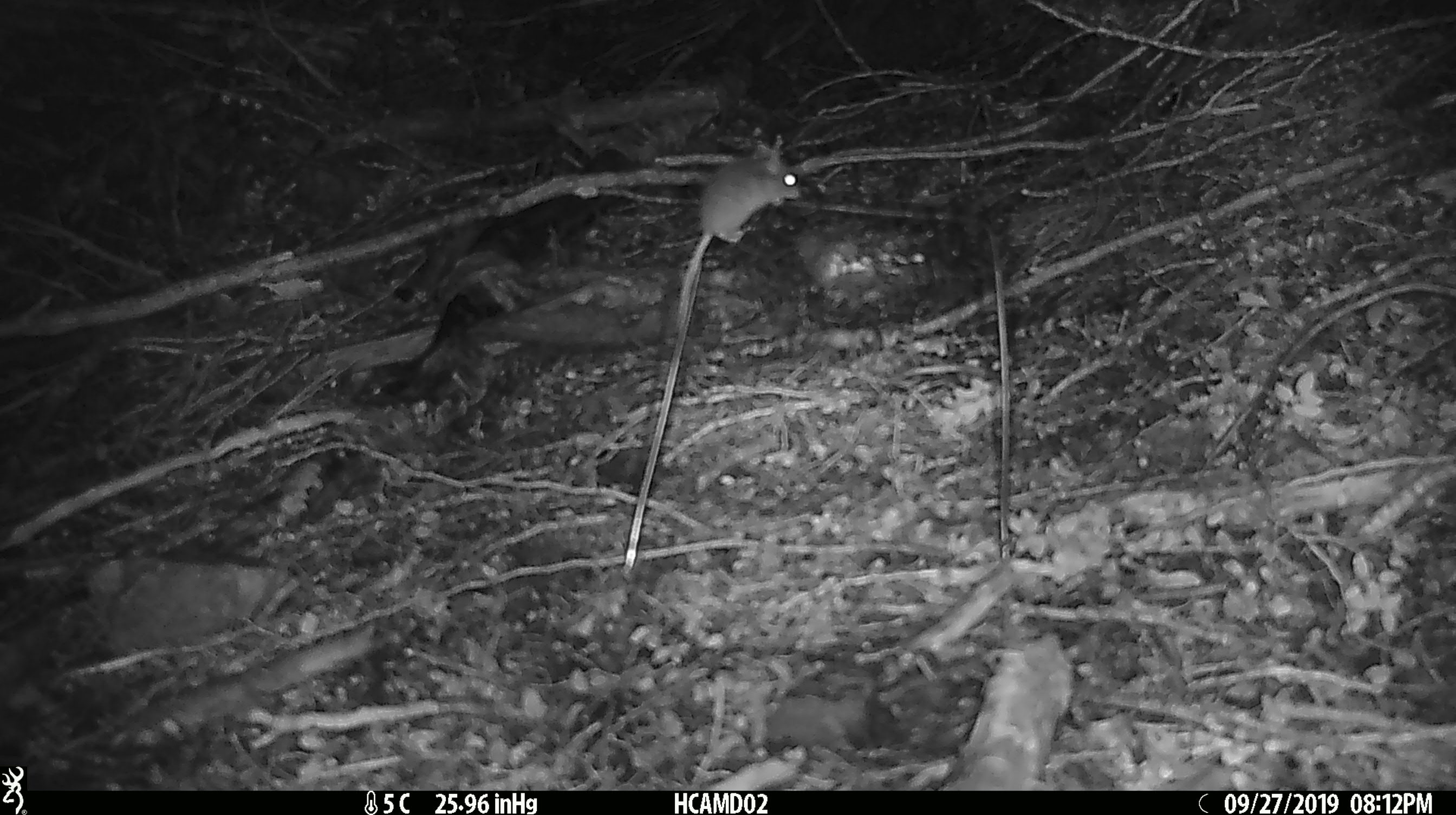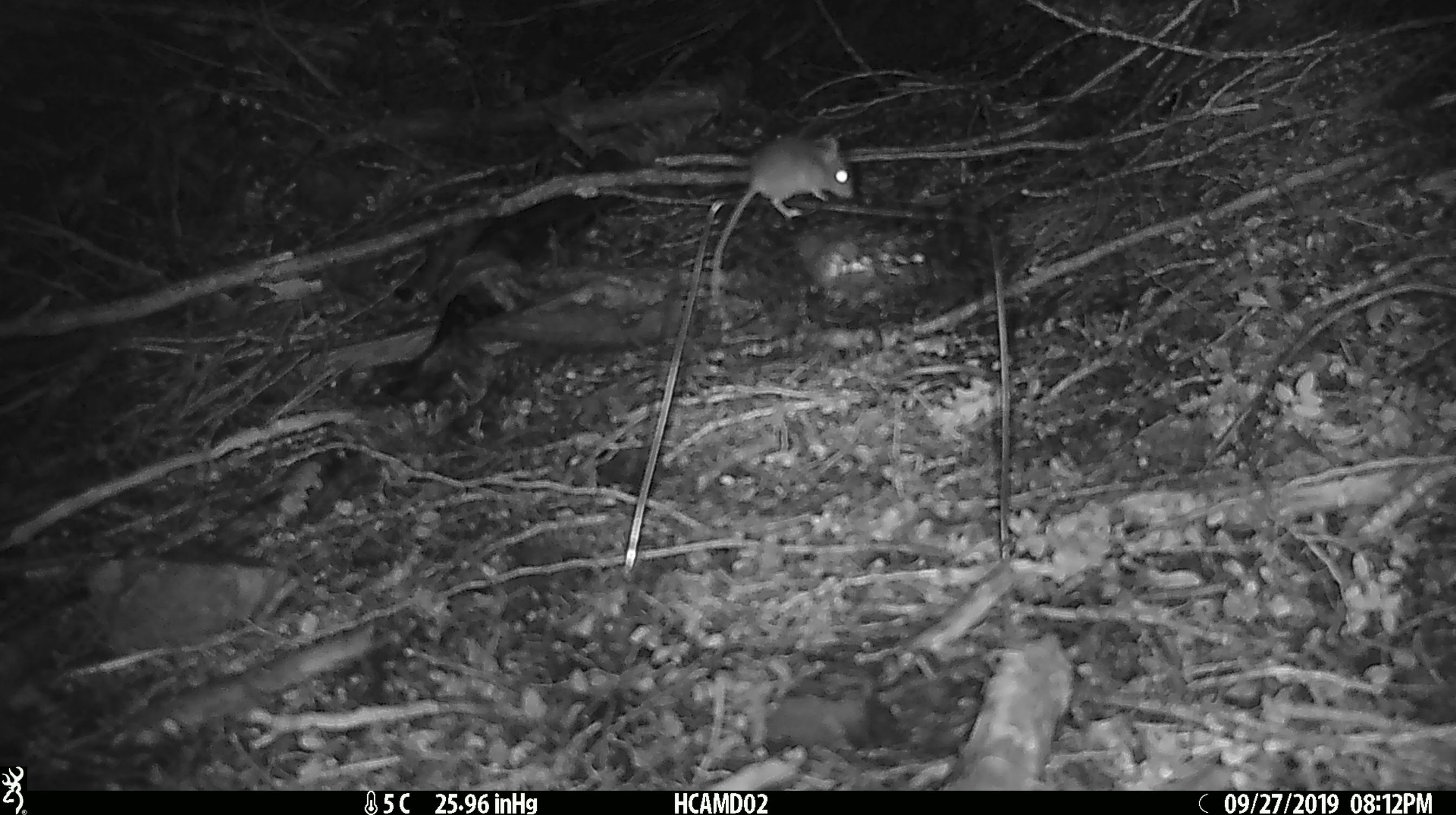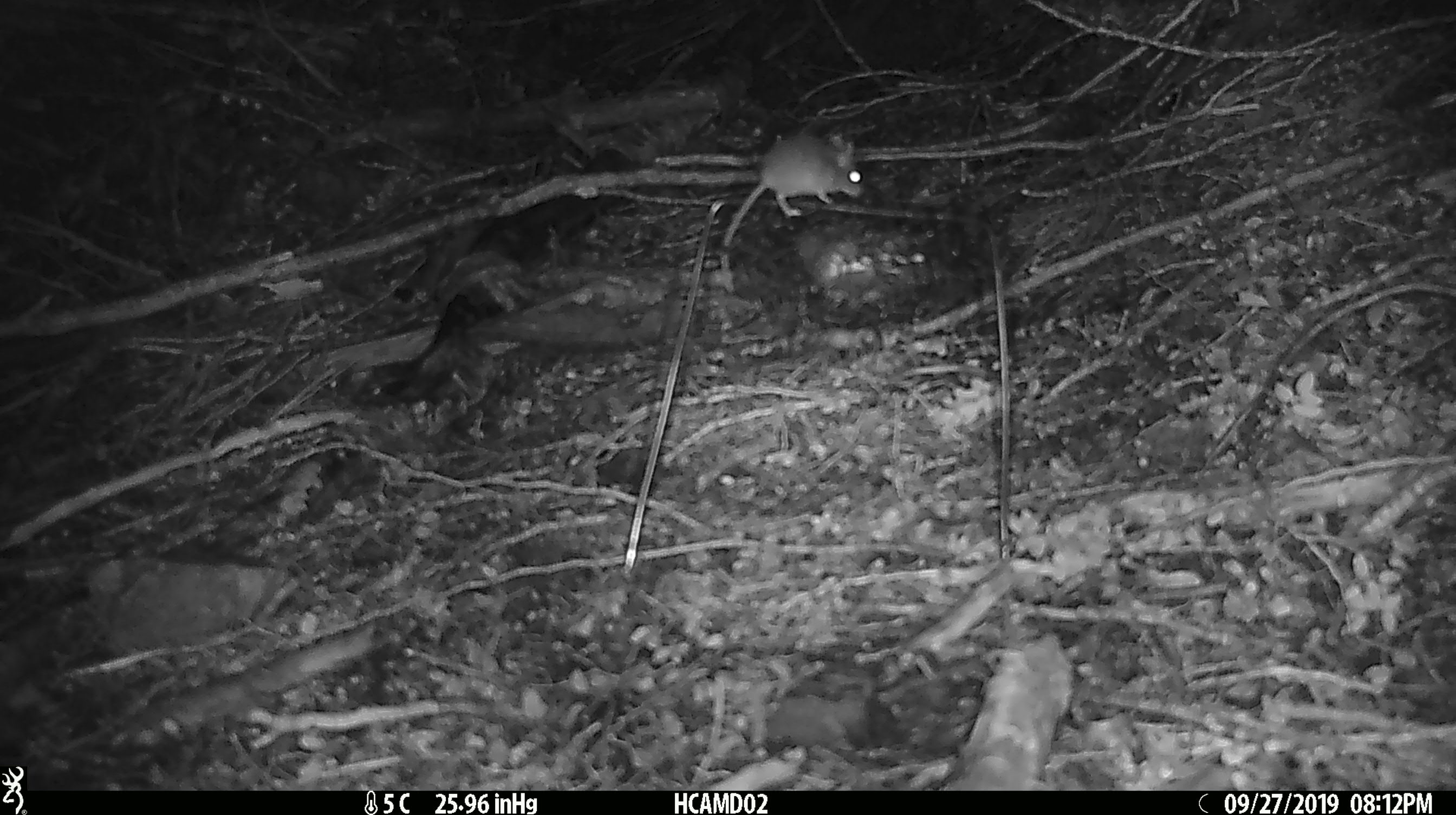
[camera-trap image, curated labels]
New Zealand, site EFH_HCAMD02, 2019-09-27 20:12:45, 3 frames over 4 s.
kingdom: Animalia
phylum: Chordata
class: Mammalia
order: Rodentia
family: Muridae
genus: Mus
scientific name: Mus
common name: mouse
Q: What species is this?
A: Mouse (Mus).